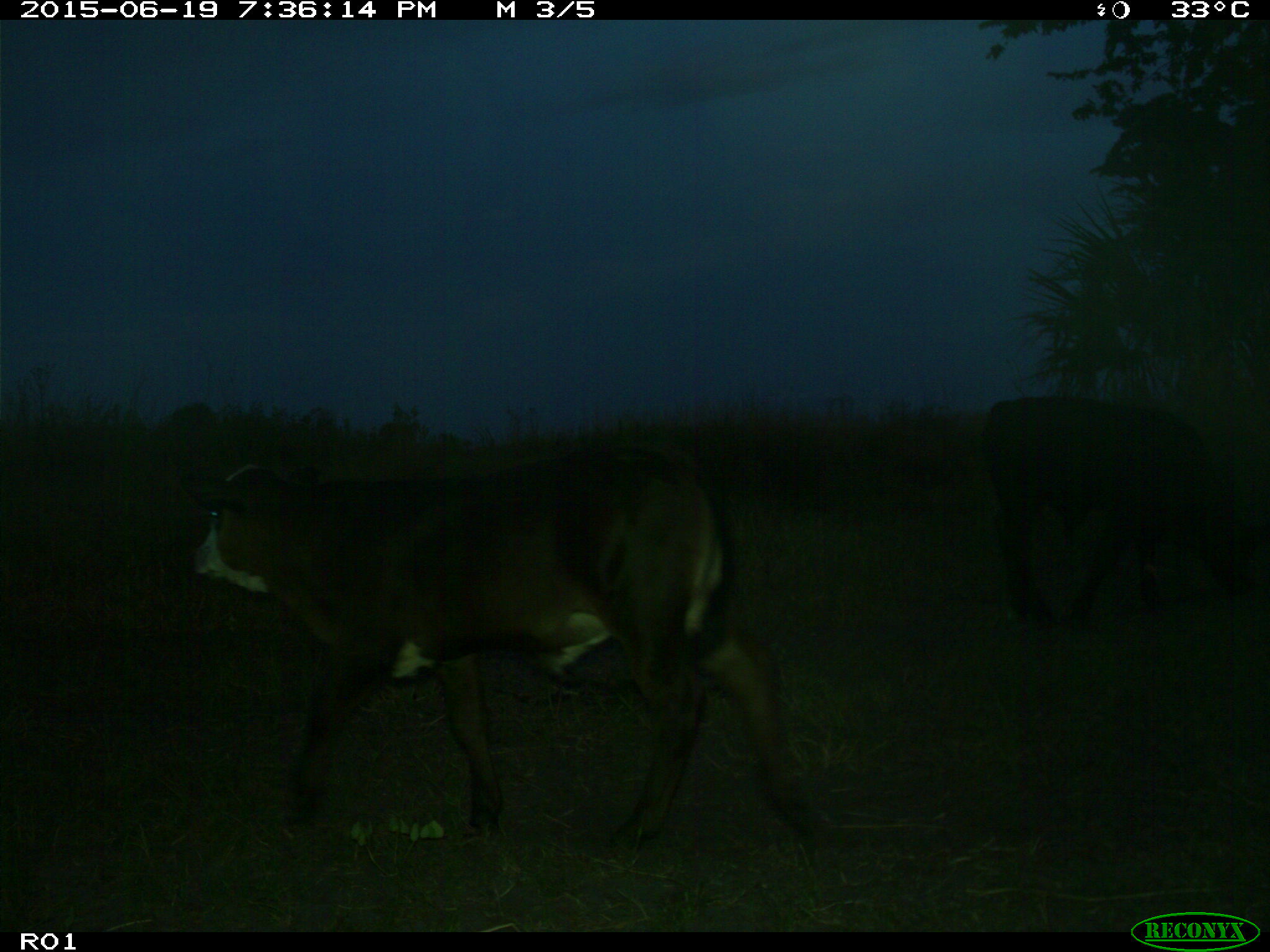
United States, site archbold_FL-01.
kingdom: Animalia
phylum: Chordata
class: Mammalia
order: Artiodactyla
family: Bovidae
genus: Bos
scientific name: Bos taurus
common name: domestic cow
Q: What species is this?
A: Bos taurus (domestic cow).